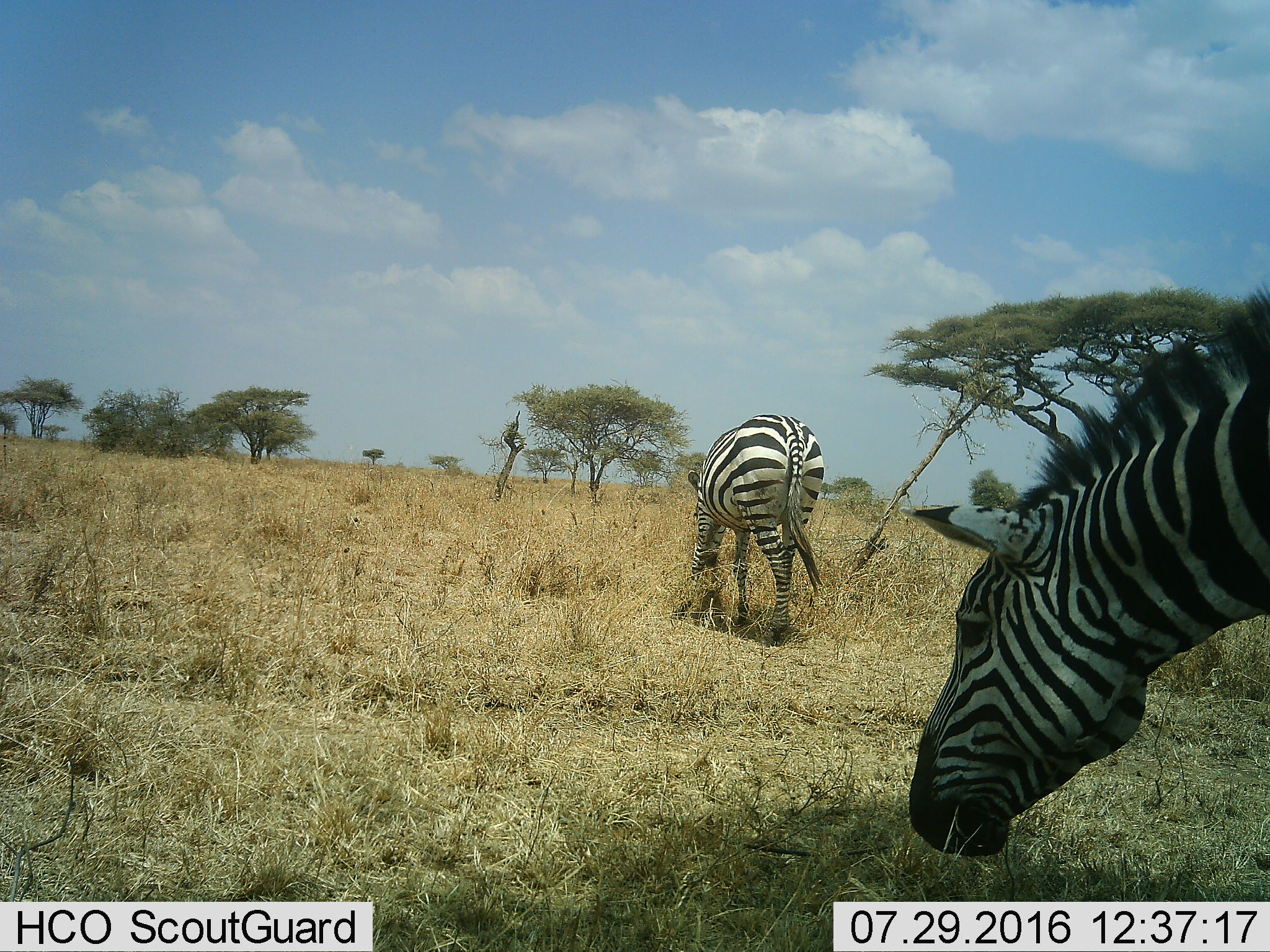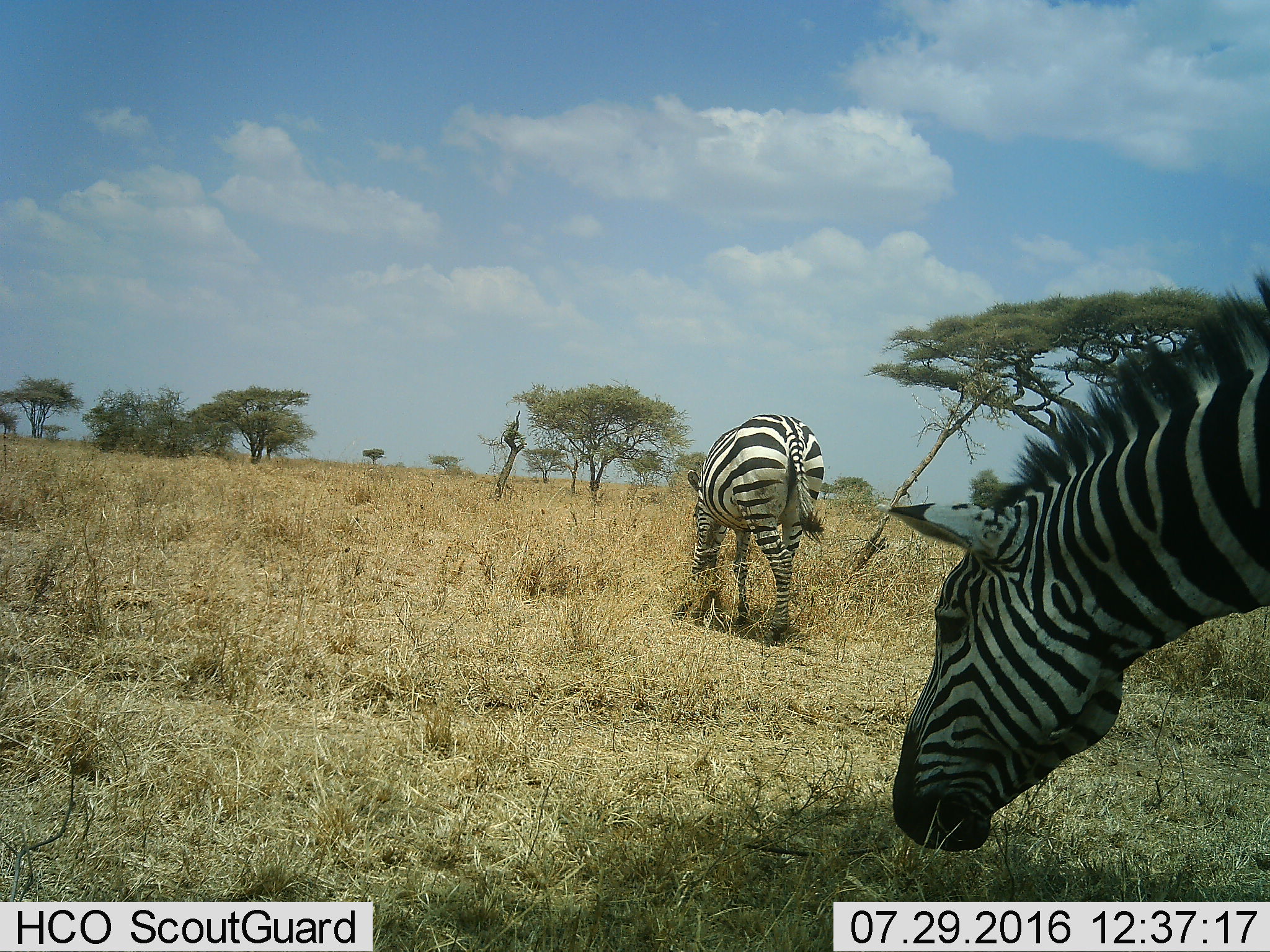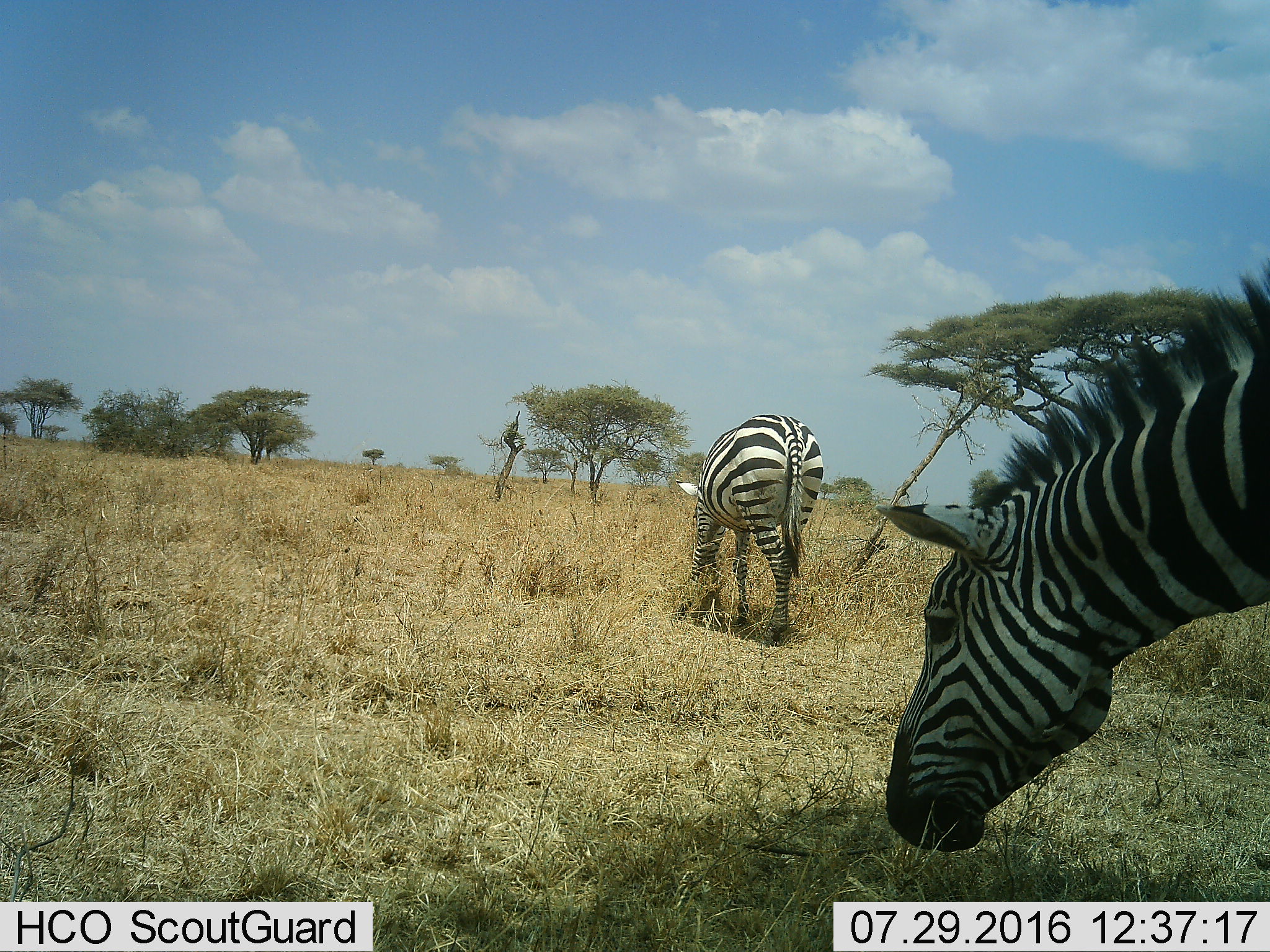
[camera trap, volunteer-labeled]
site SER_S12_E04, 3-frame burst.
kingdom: Animalia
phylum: Chordata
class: Mammalia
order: Perissodactyla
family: Equidae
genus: Equus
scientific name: Equus quagga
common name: plains zebra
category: zebraplains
Zebraplains (plains zebra) (Equus quagga), count 2. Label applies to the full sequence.